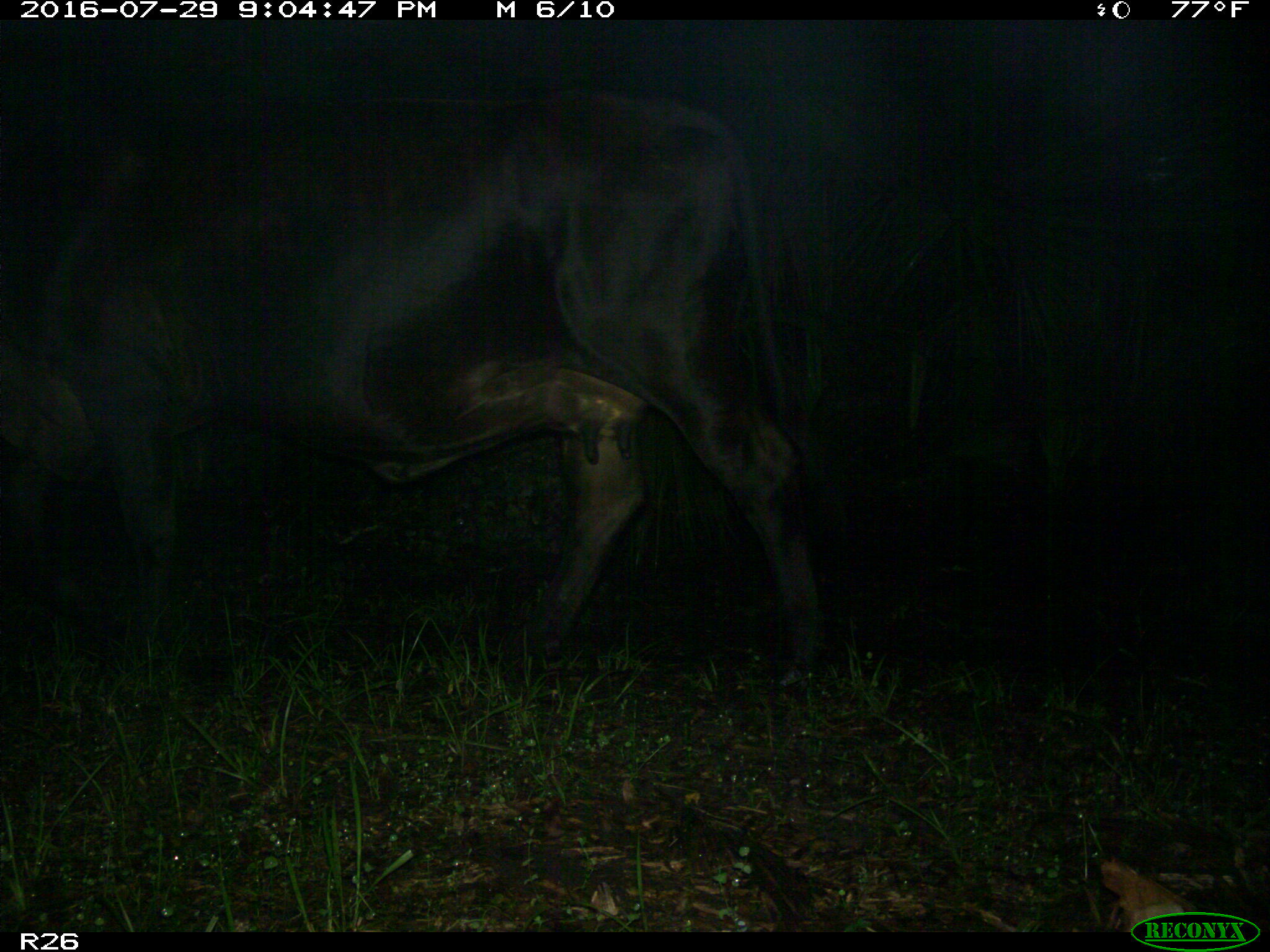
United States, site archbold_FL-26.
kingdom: Animalia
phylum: Chordata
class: Mammalia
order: Artiodactyla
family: Bovidae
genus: Bos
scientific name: Bos taurus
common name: domestic cow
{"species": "Bos taurus (domestic cow)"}